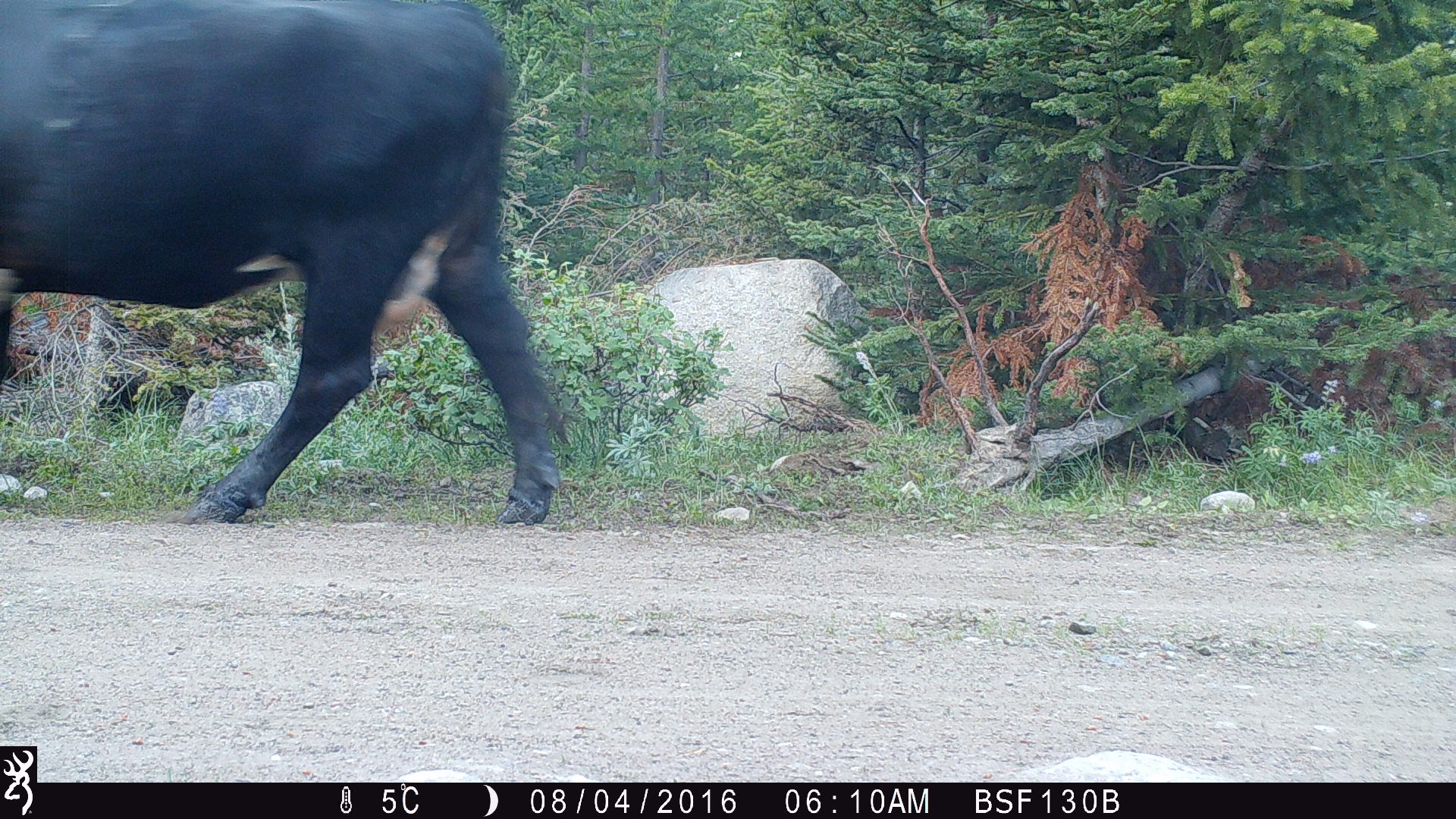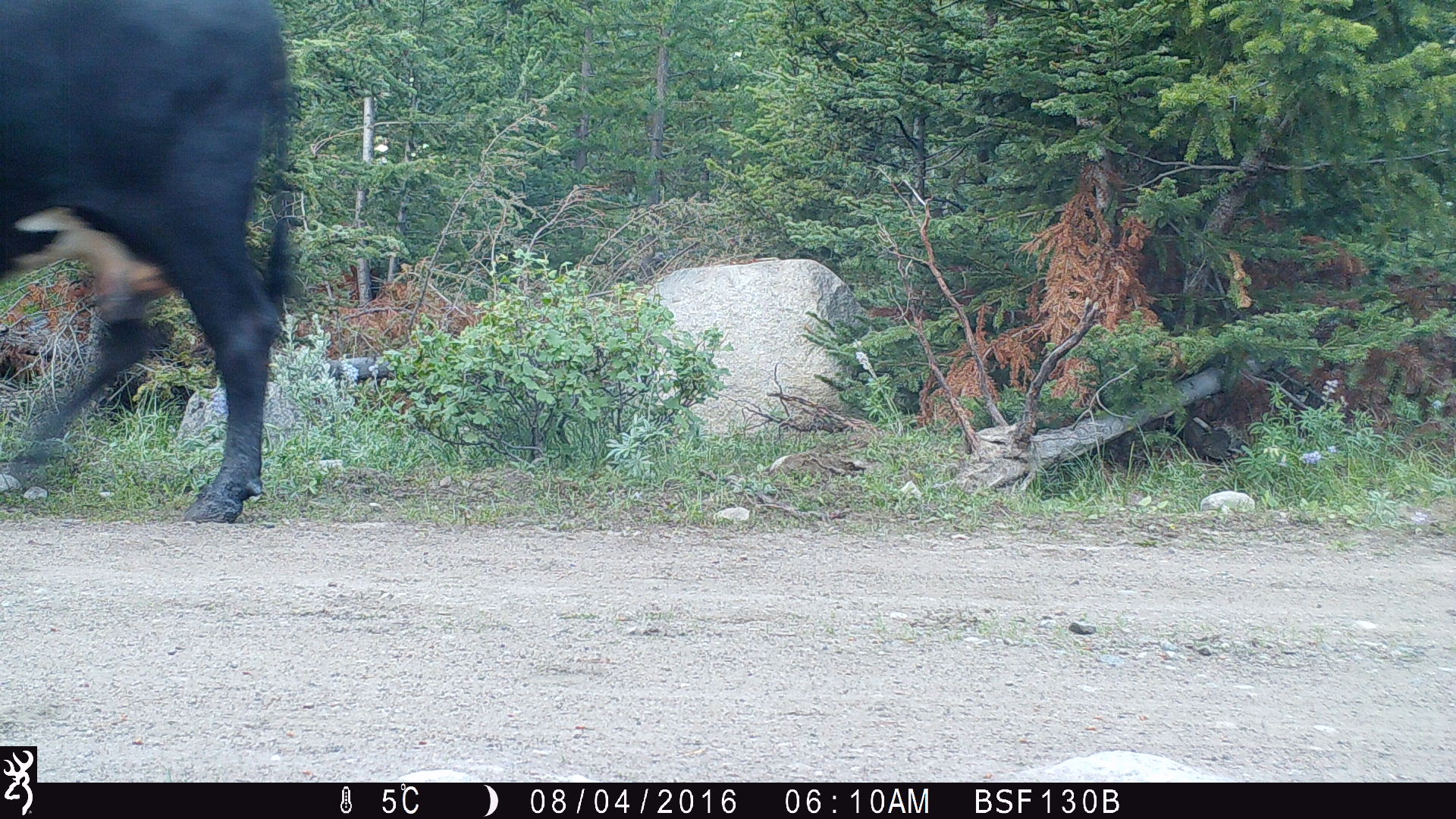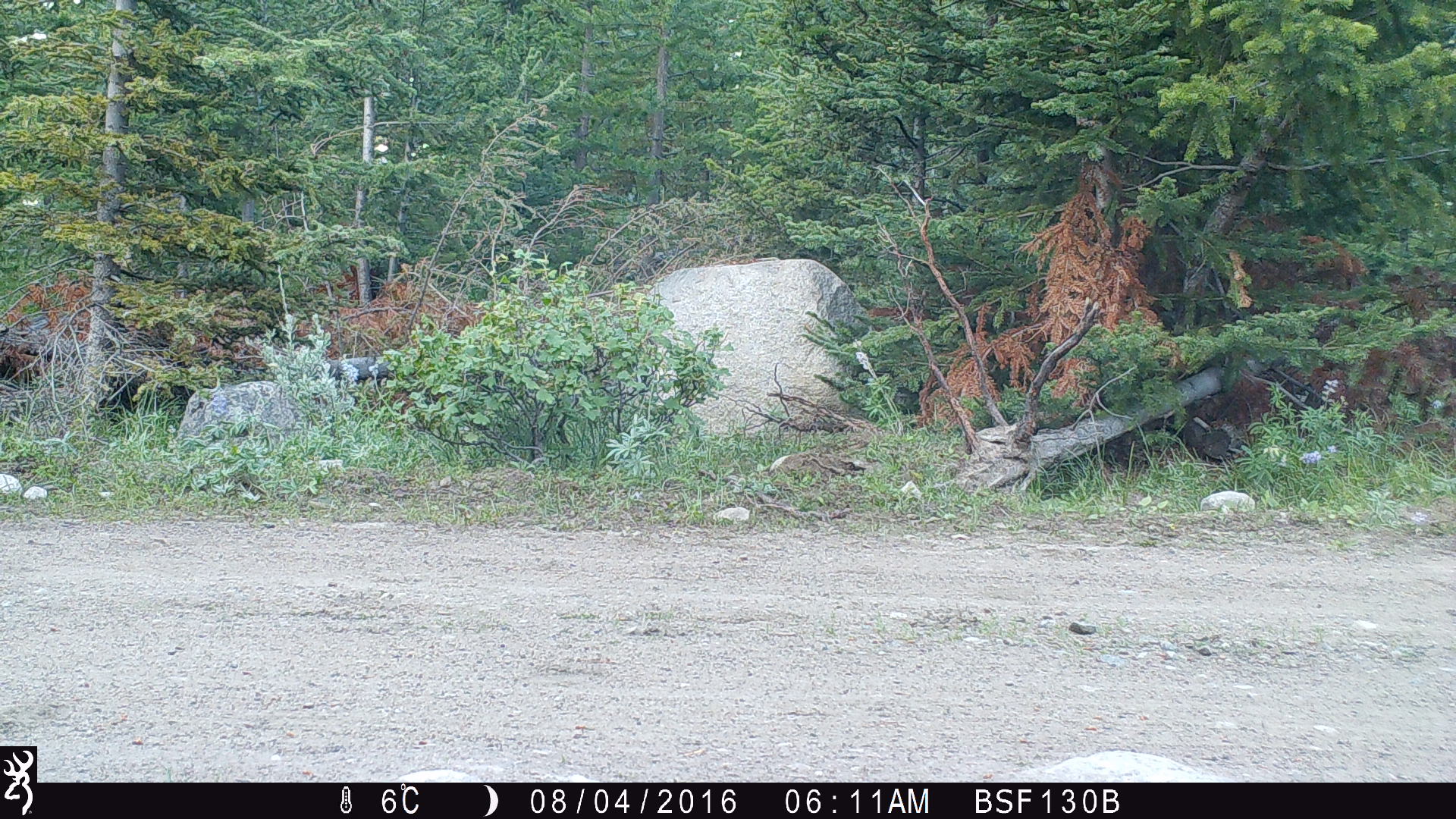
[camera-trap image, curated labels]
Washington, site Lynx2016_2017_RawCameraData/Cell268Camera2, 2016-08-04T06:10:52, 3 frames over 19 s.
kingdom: Animalia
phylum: Chordata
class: Mammalia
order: Artiodactyla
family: Bovidae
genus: Bos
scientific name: Bos taurus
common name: domestic cattle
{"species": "domestic cattle (Bos taurus)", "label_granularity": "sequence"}